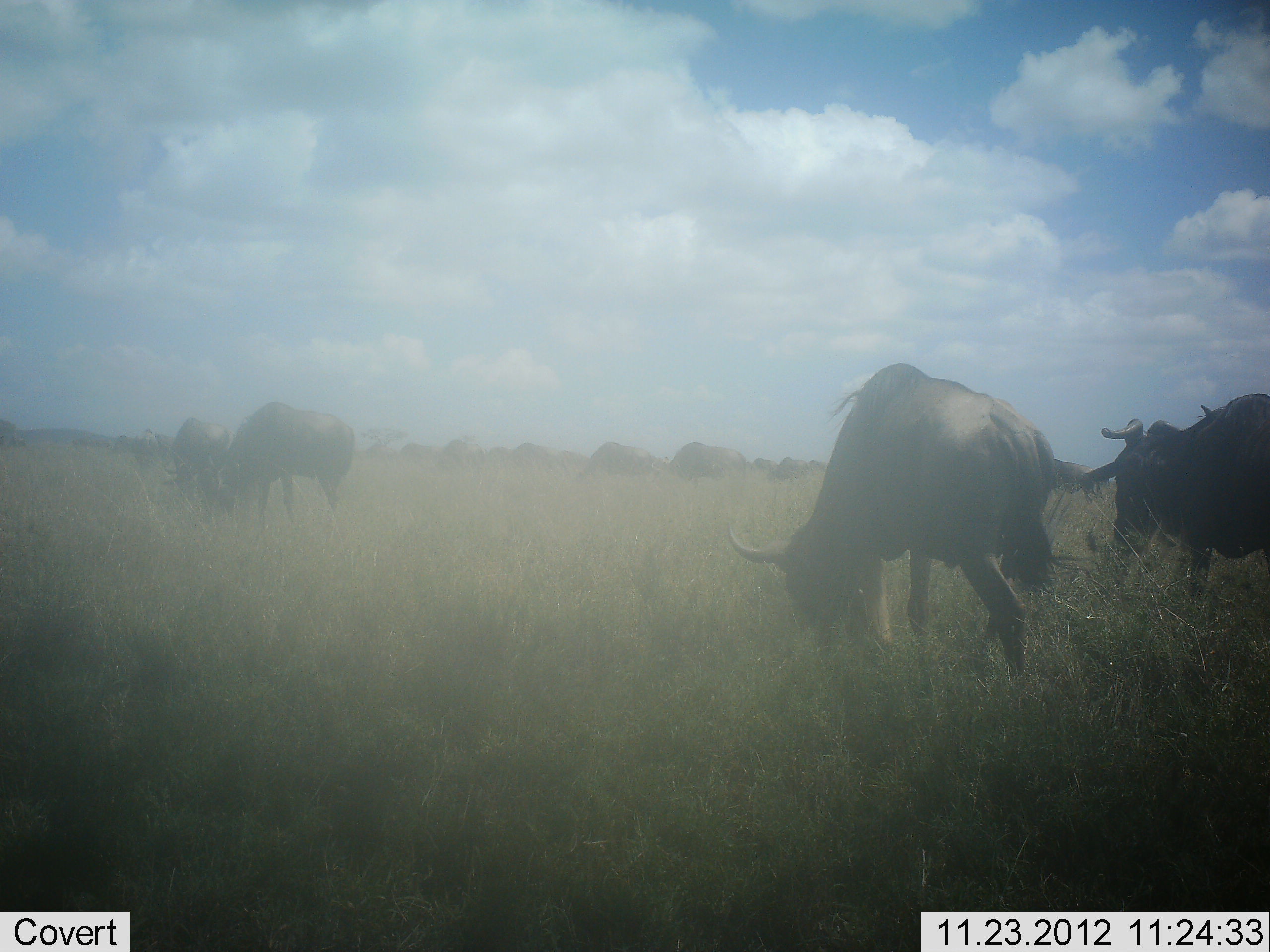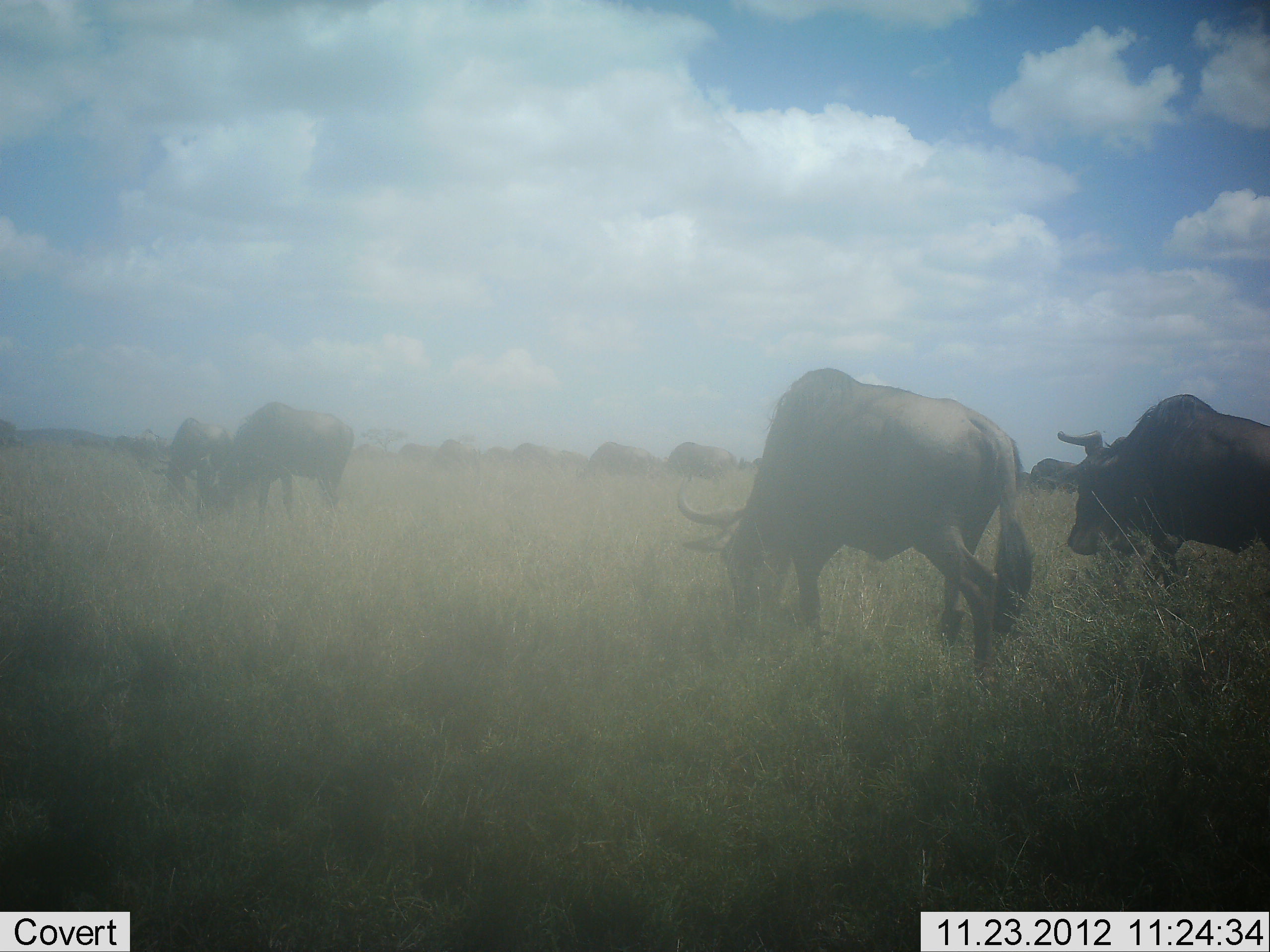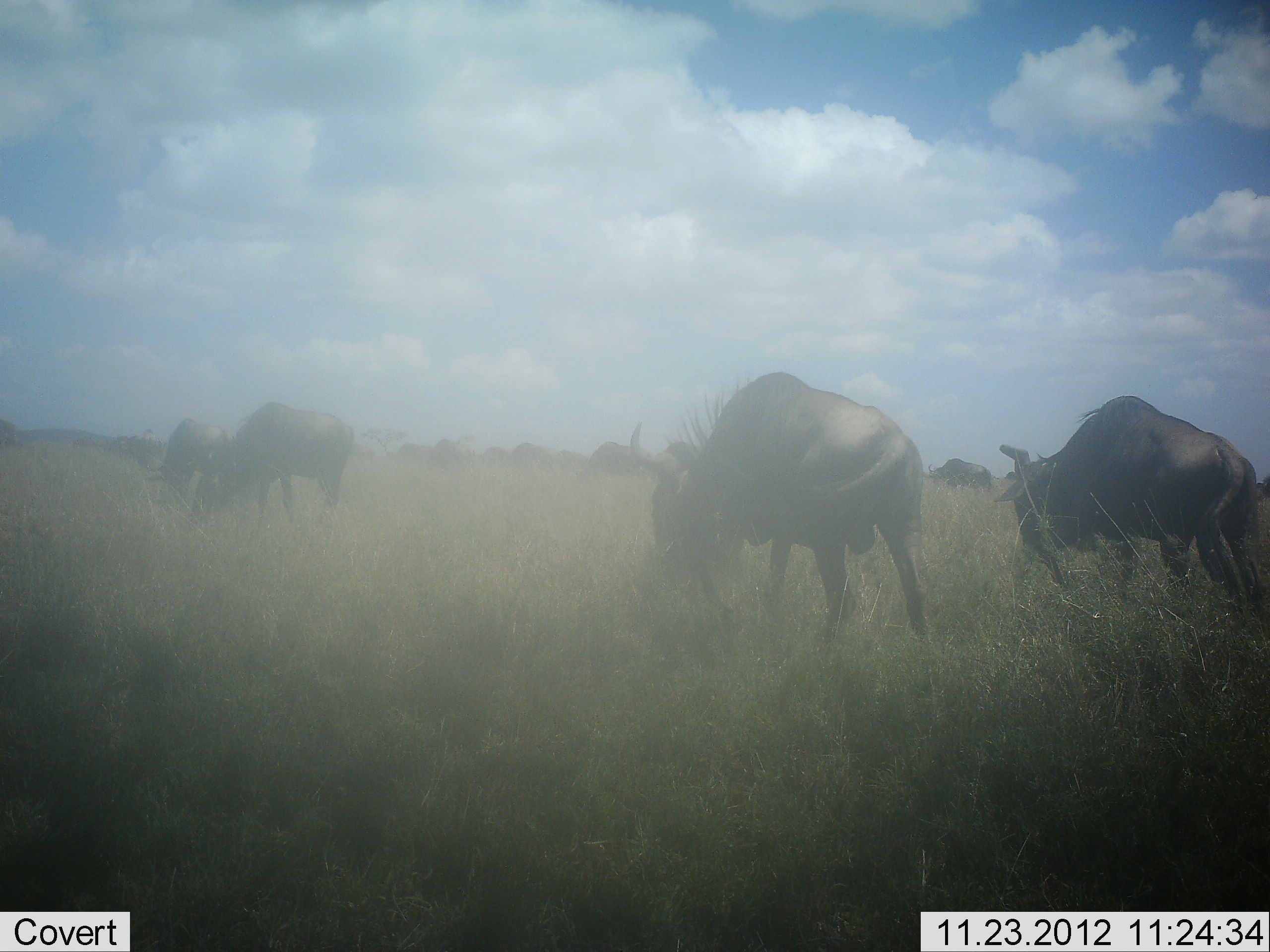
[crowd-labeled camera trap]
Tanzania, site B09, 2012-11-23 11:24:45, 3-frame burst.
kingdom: Animalia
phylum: Chordata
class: Mammalia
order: Artiodactyla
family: Bovidae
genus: Connochaetes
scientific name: Connochaetes taurinus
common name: blue wildebeest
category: wildebeest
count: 11-50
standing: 30%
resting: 0%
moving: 70%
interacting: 0%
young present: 0%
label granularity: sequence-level